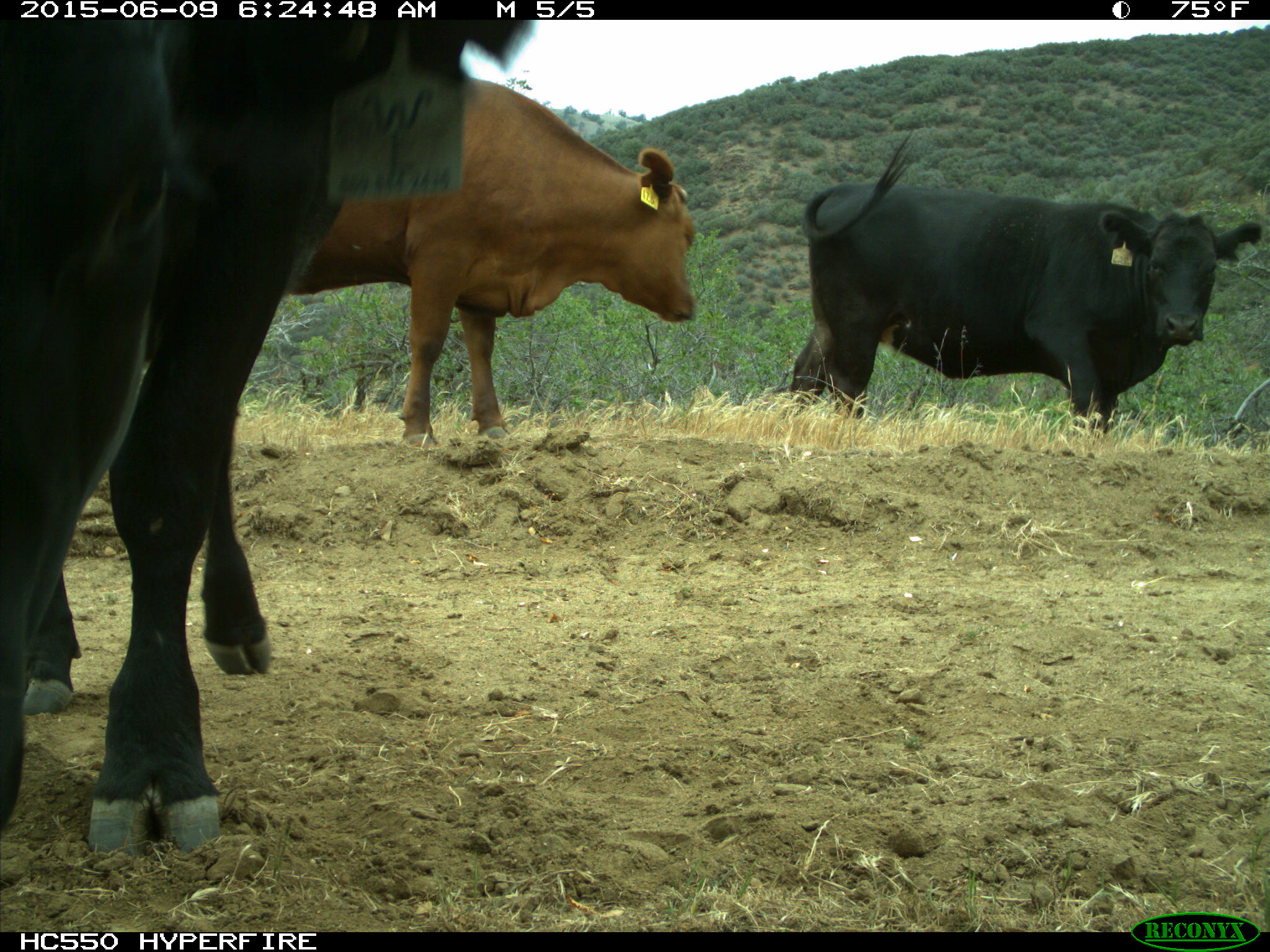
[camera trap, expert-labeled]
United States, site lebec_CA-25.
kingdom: Animalia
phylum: Chordata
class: Mammalia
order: Artiodactyla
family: Bovidae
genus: Bos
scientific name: Bos taurus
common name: domestic cow